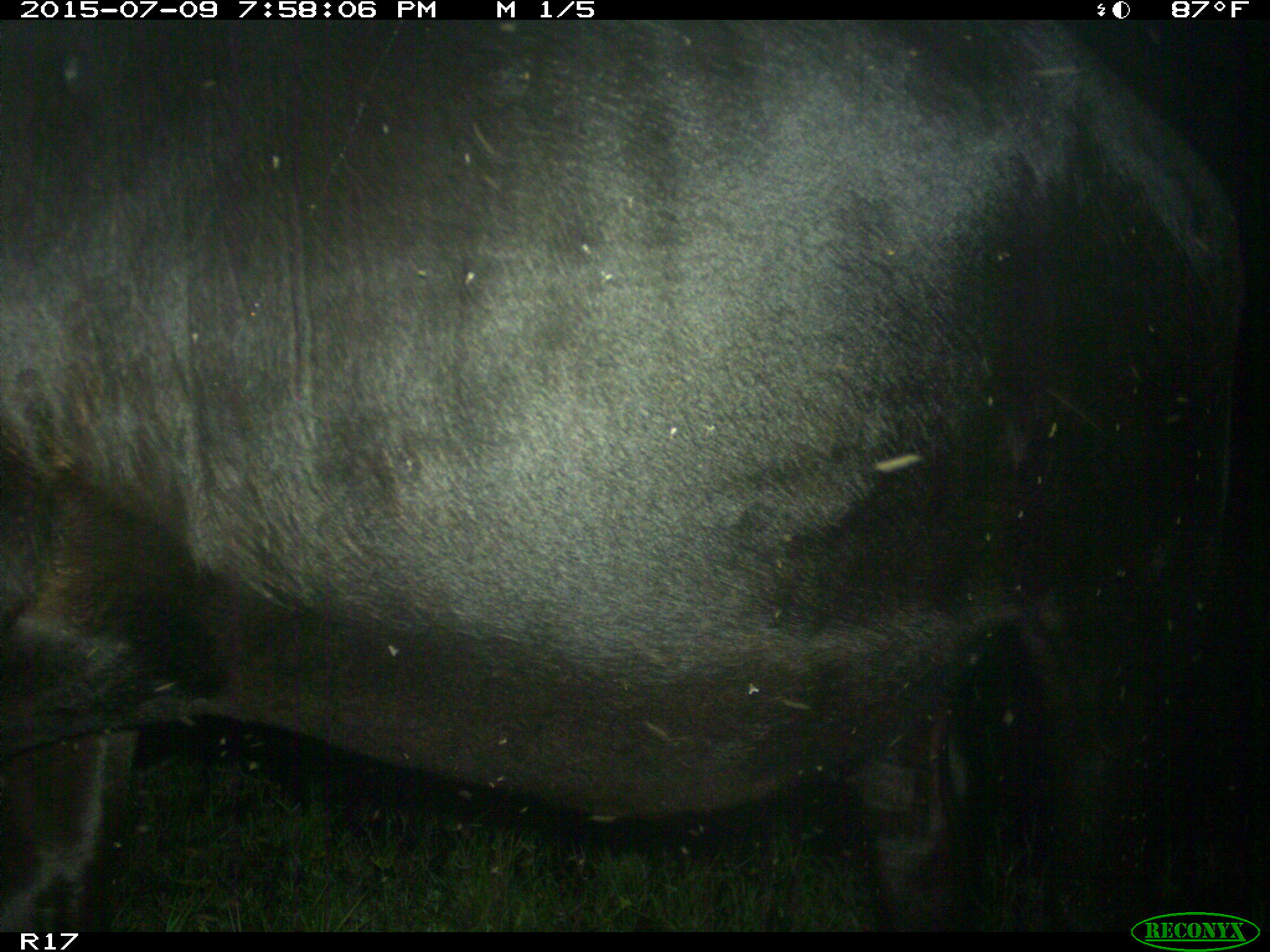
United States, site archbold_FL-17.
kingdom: Animalia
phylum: Chordata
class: Mammalia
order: Artiodactyla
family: Bovidae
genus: Bos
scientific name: Bos taurus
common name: domestic cow